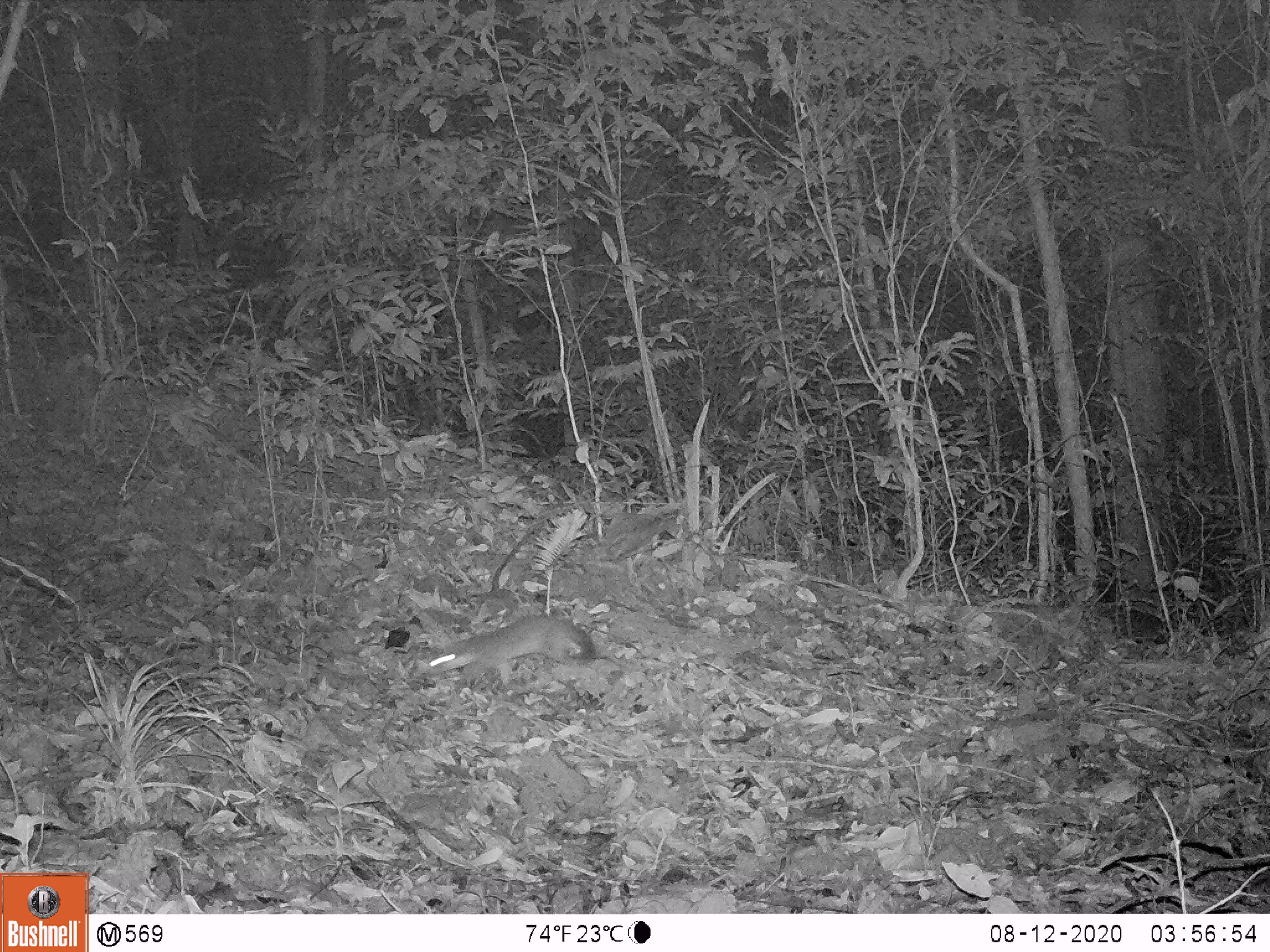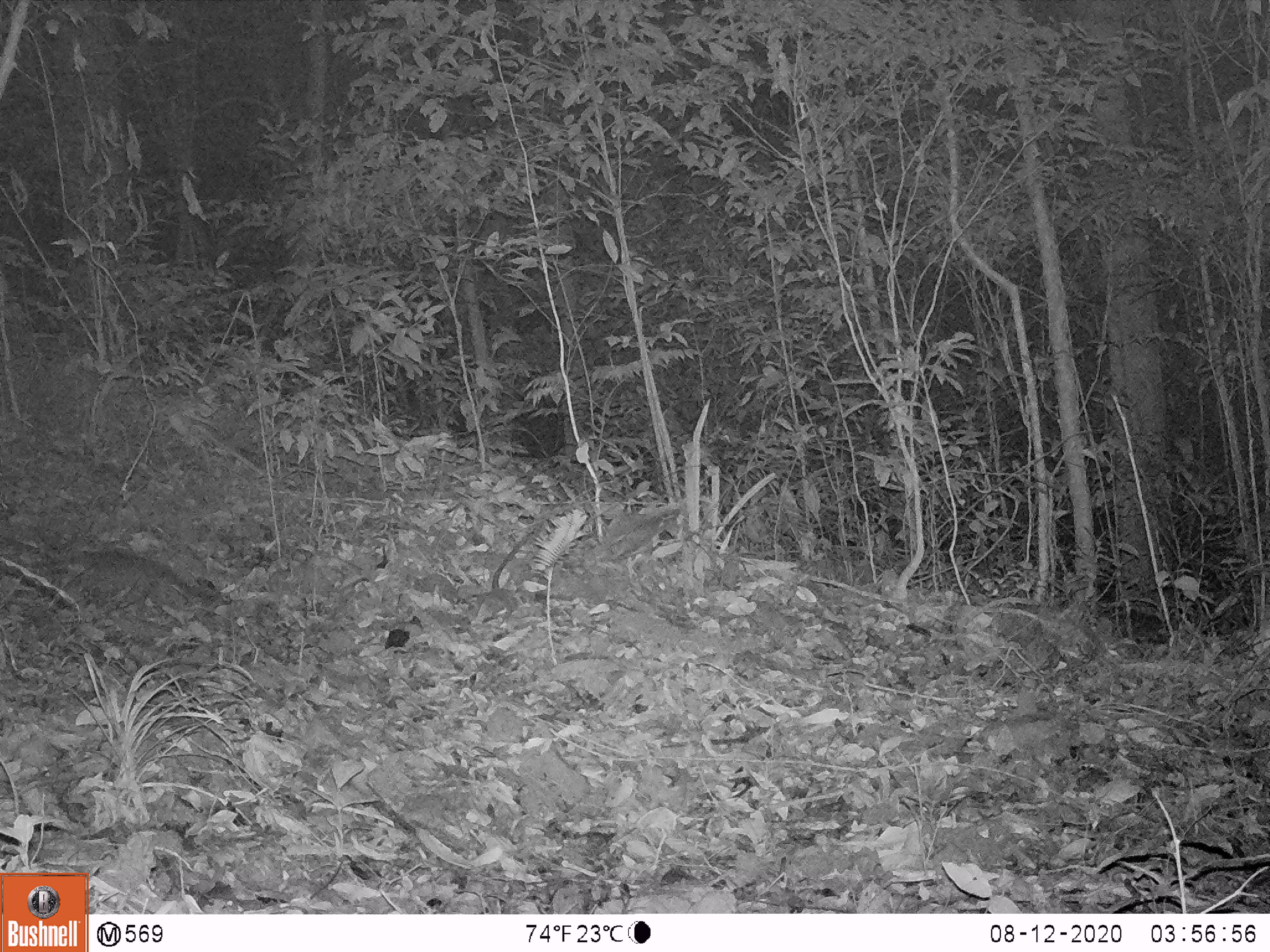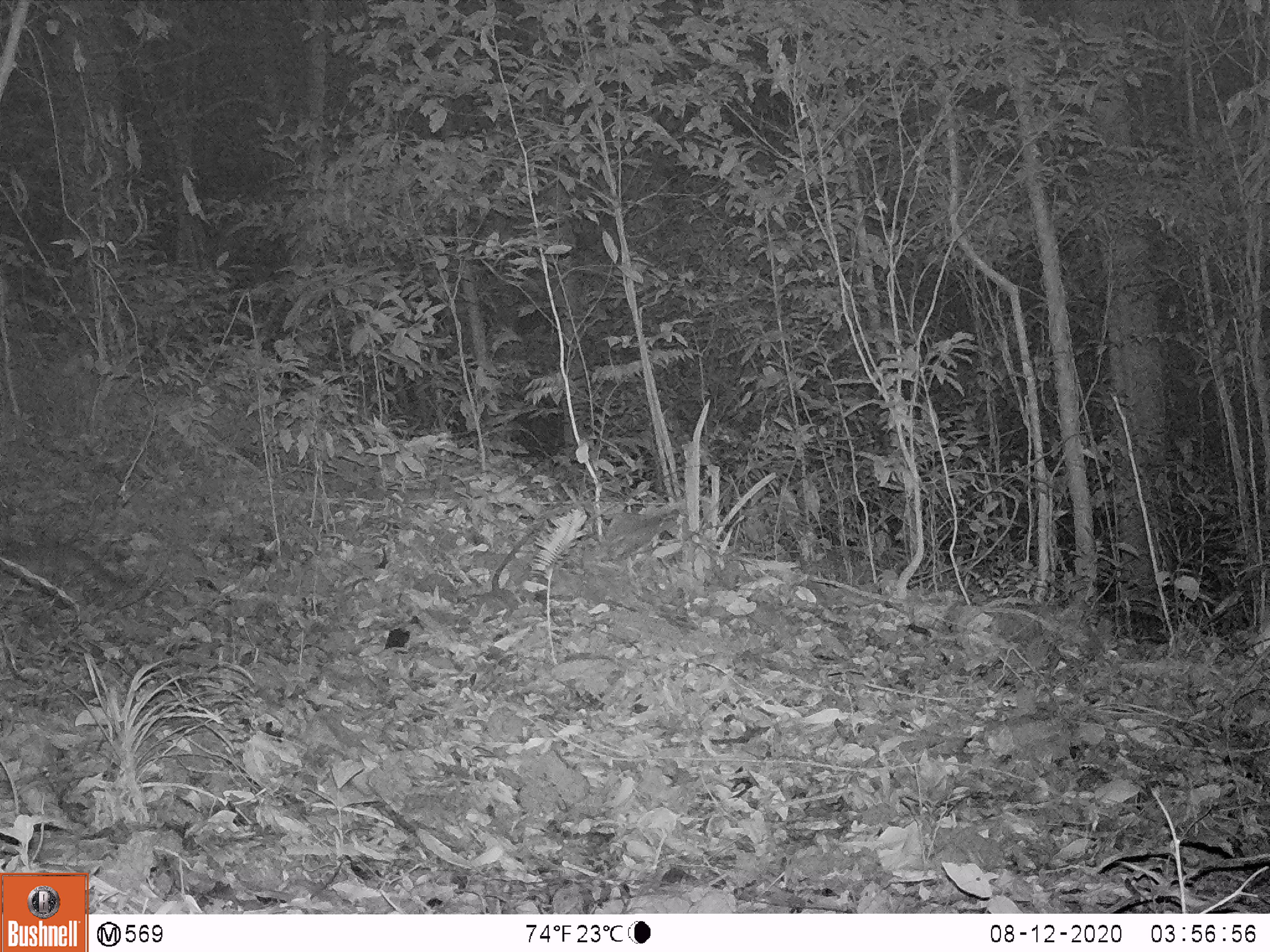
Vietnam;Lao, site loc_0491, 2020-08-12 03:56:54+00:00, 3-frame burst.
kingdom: Animalia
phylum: Chordata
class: Mammalia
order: Carnivora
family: Mustelidae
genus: Melogale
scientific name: Melogale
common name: ferret badger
Ferret badger (Melogale). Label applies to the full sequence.